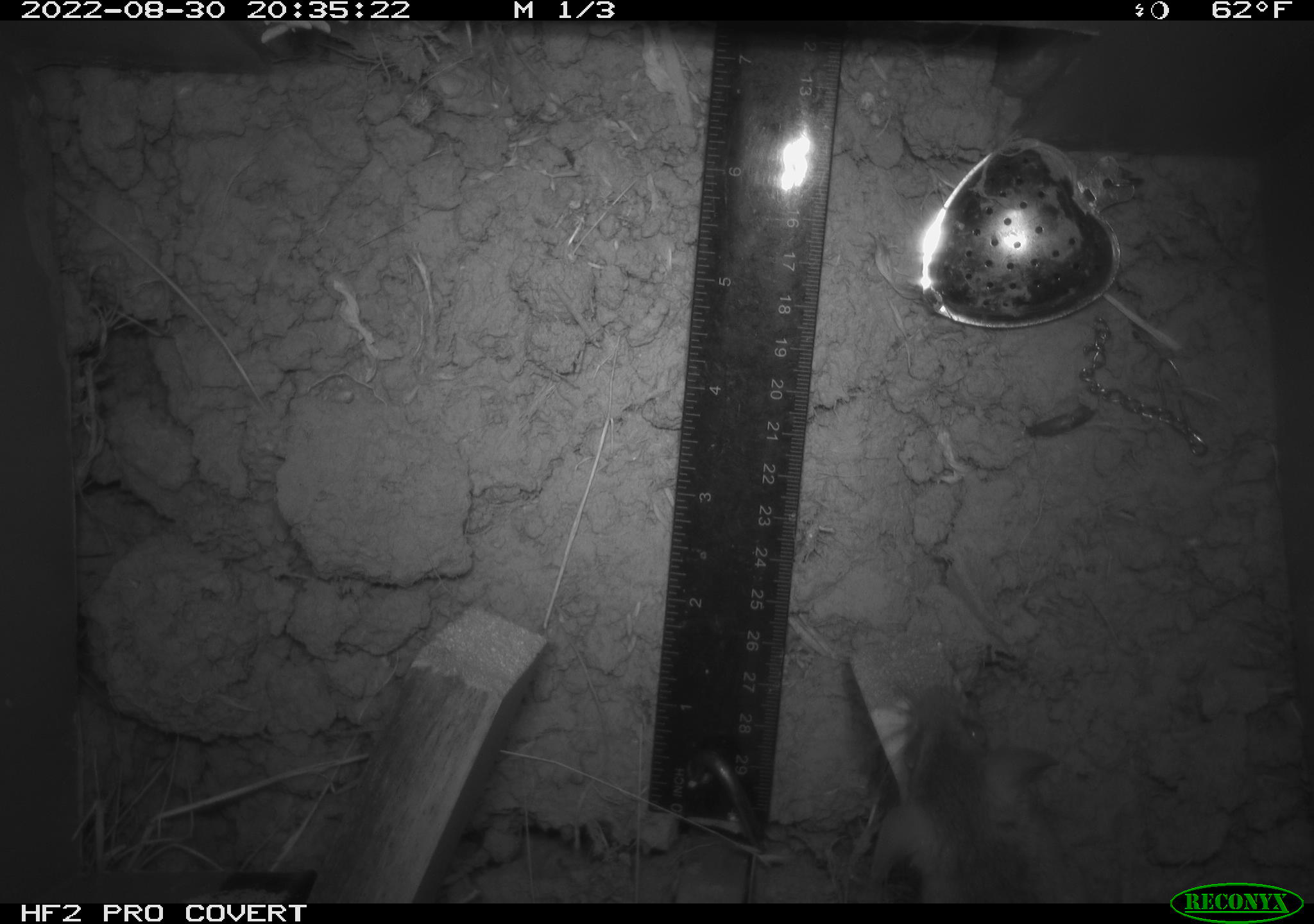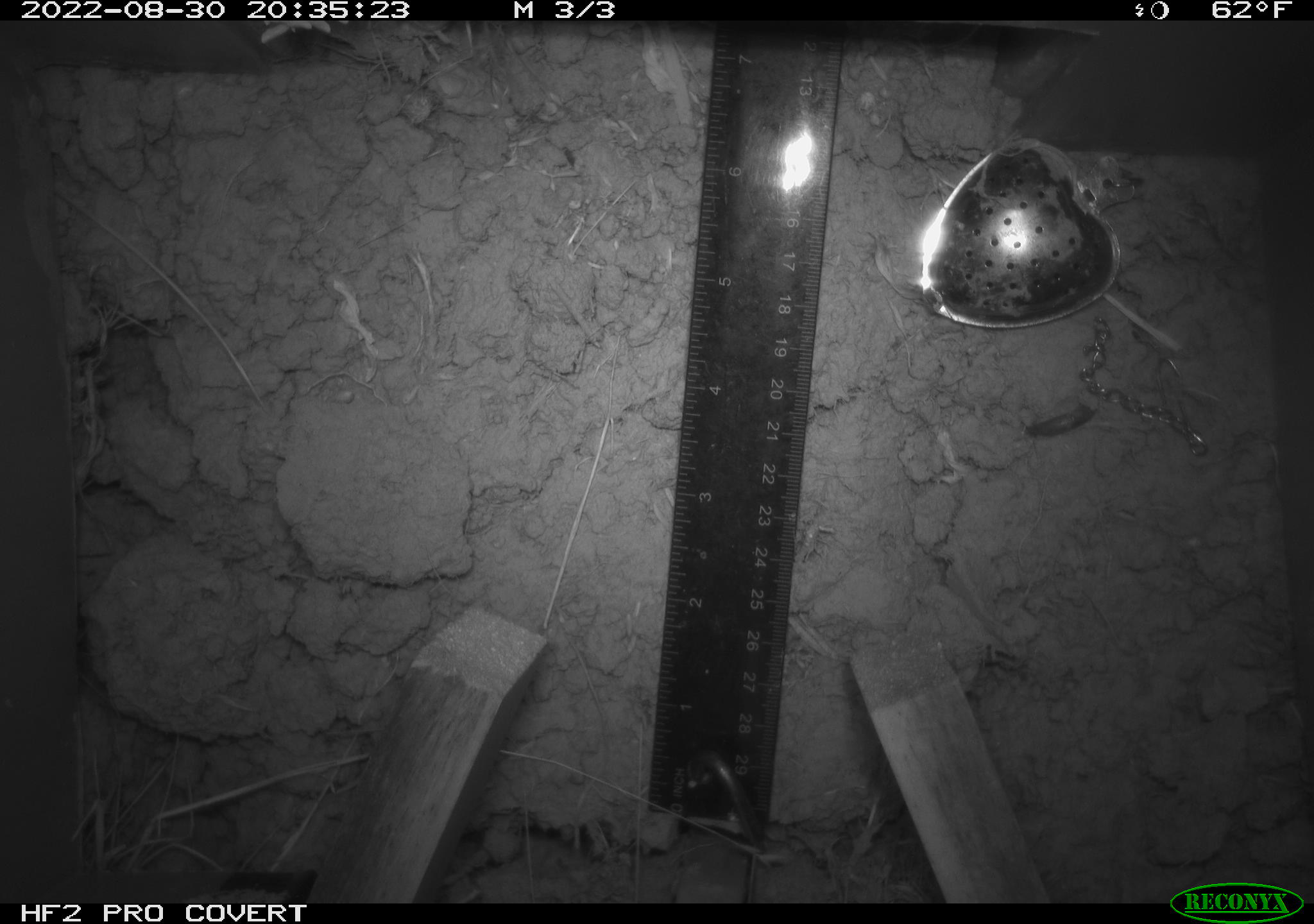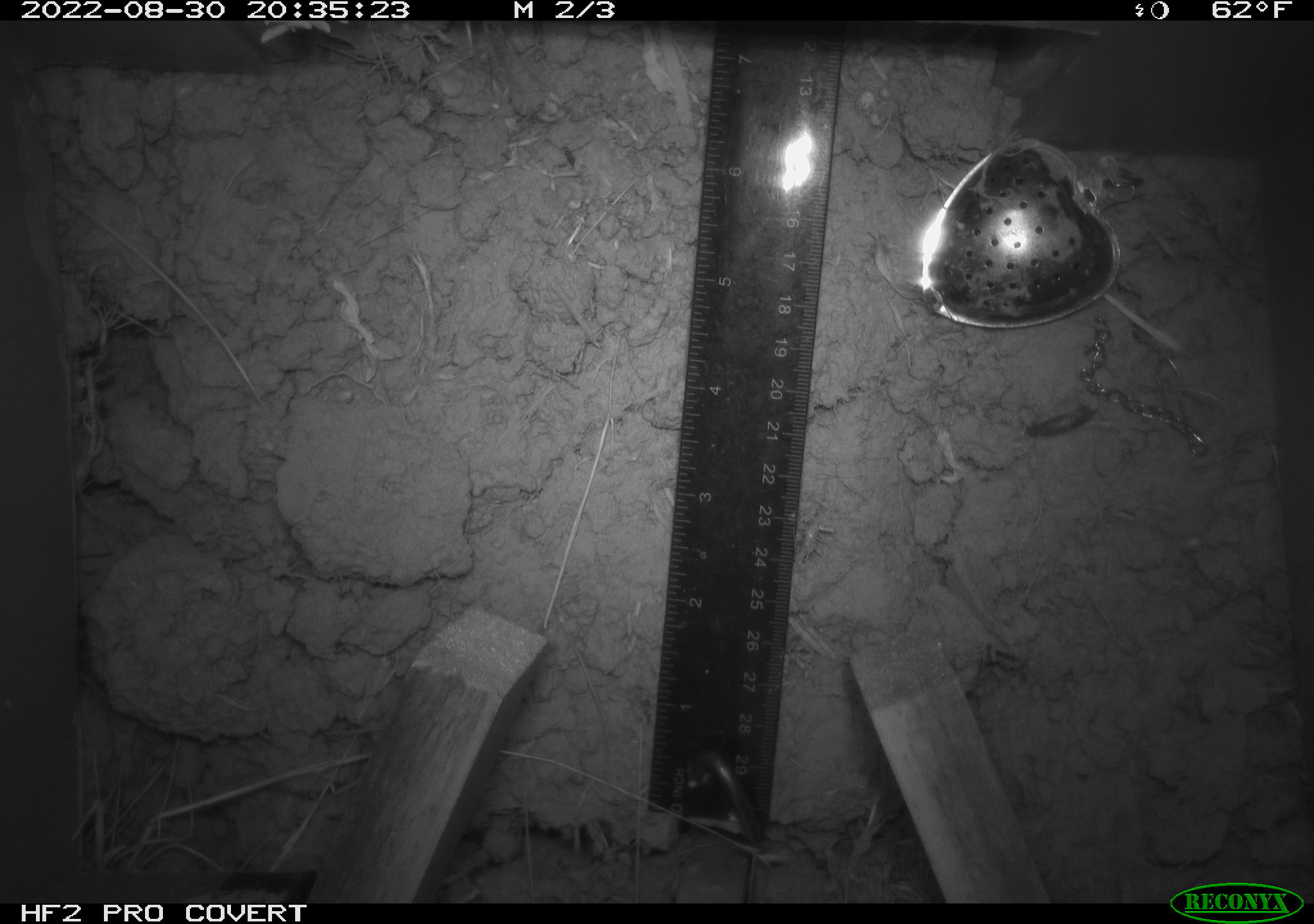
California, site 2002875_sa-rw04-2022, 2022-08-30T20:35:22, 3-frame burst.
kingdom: Animalia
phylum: Chordata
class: Mammalia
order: Rodentia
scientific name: Rodentia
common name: mouse species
Mouse species (Rodentia).